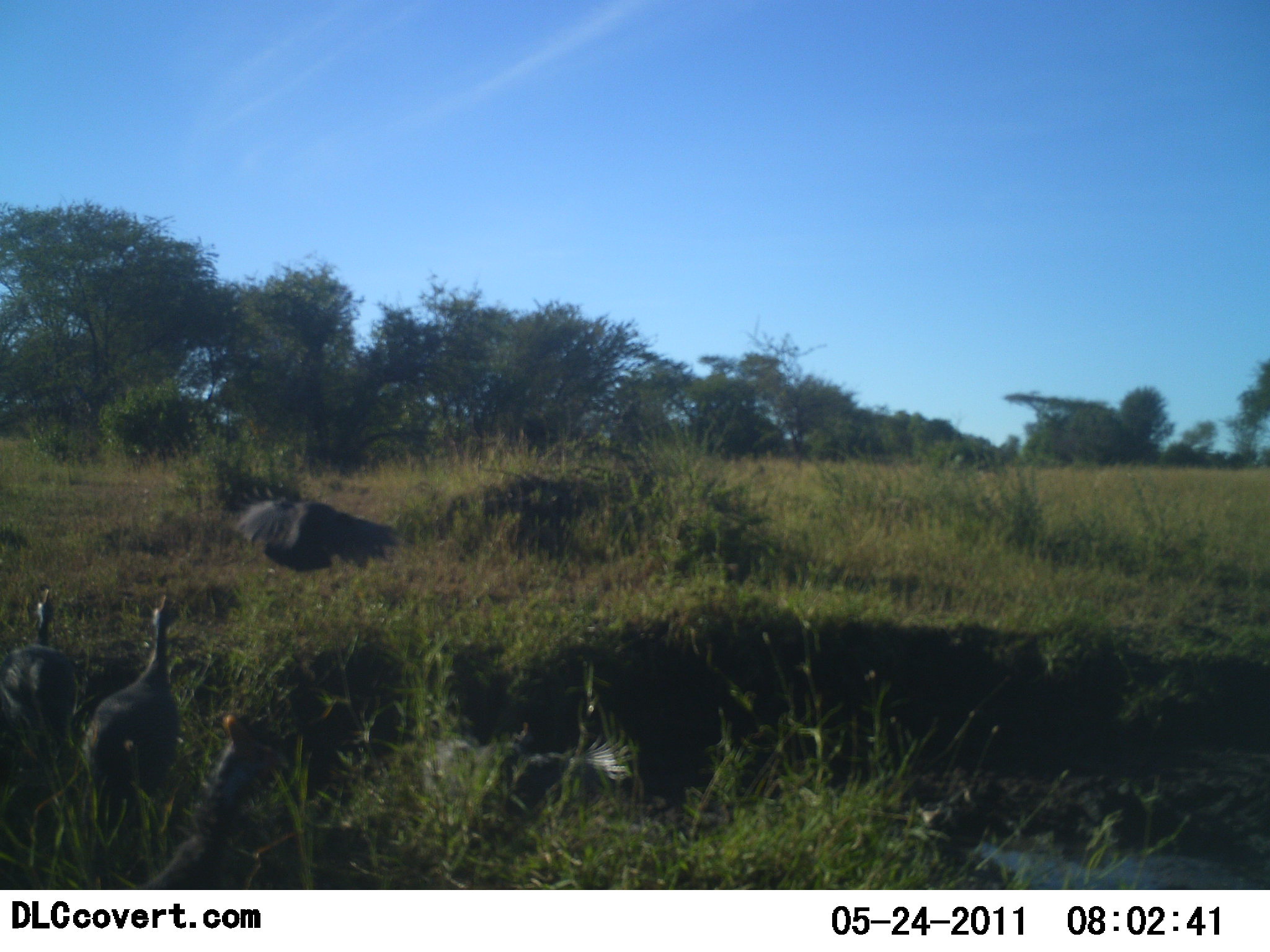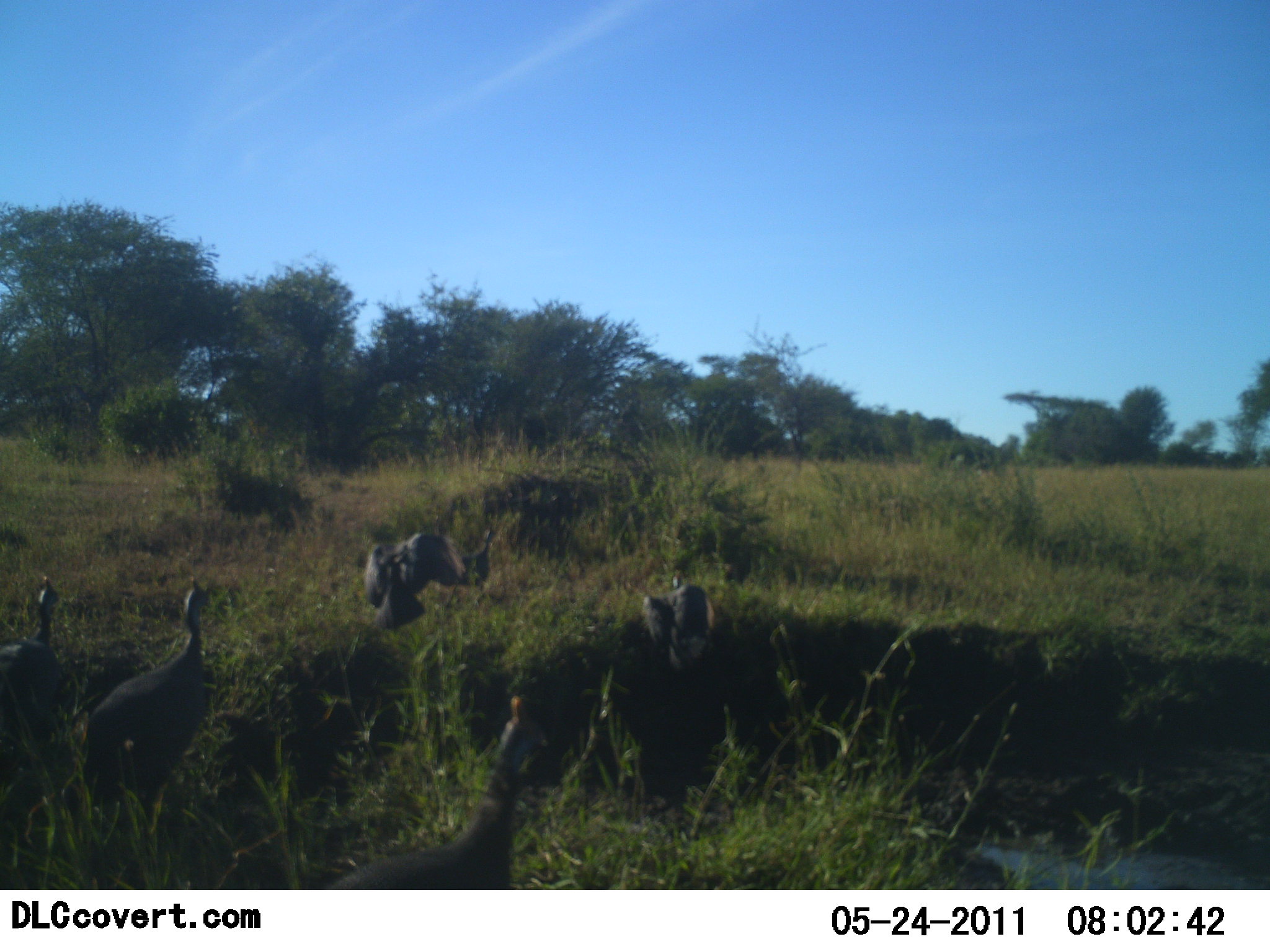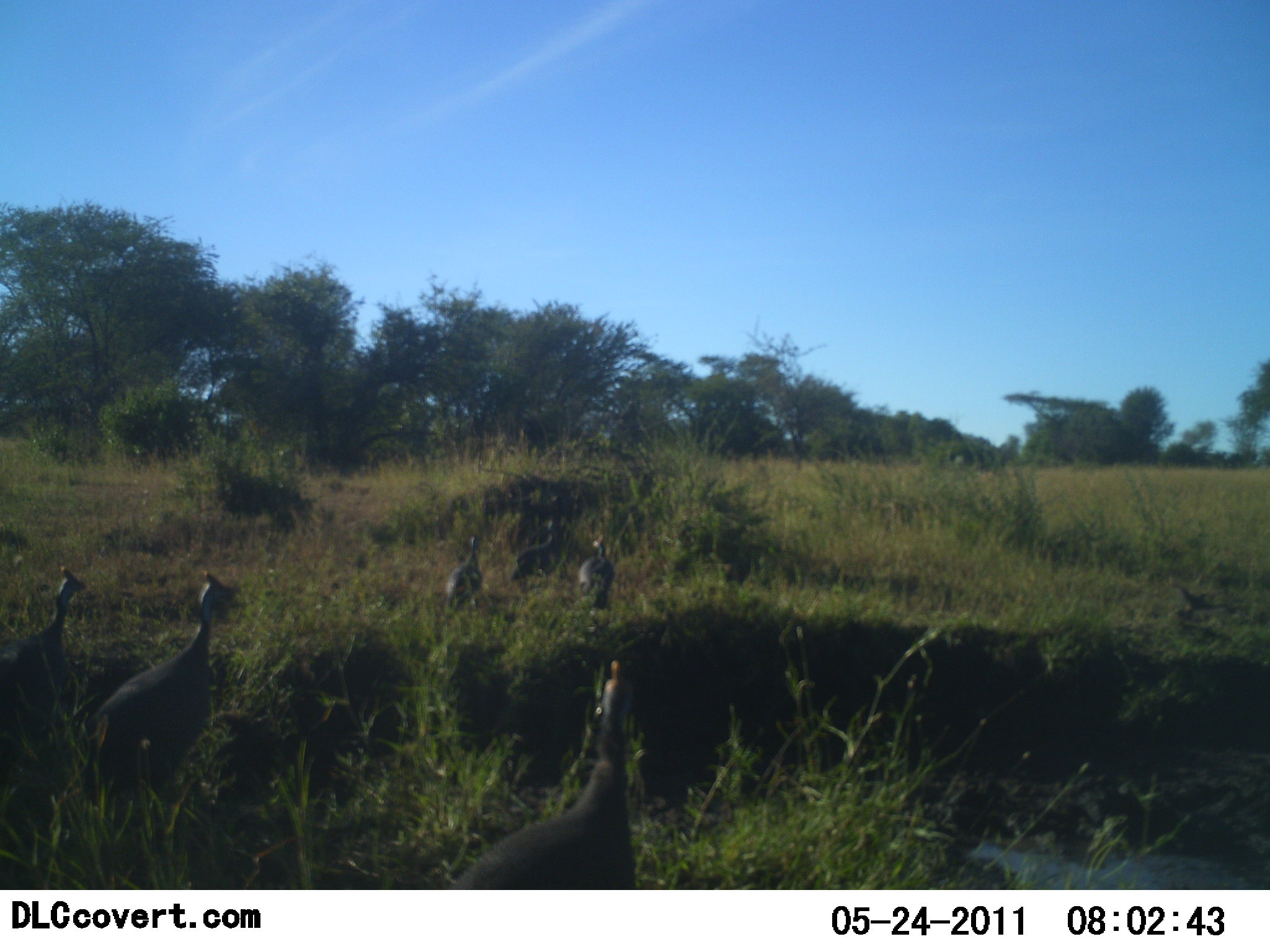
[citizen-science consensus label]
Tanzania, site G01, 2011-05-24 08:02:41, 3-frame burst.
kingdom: Animalia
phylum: Chordata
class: Aves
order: Galliformes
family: Numididae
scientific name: Numididae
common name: guinea fowl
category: guineafowl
Guineafowl (guinea fowl) (Numididae), count 6. Behavior (volunteer vote fractions): standing 31%, resting 8%, moving 69%, interacting 15%. Young present (vote fraction): 0%. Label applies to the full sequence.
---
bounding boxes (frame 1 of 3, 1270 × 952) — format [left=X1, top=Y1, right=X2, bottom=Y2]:
animal: [left=59, top=586, right=209, bottom=863]; [left=424, top=714, right=656, bottom=881]; [left=138, top=707, right=327, bottom=891]; [left=0, top=587, right=98, bottom=863]; [left=224, top=487, right=406, bottom=573]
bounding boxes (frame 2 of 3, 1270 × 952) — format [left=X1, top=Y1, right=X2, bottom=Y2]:
animal: [left=63, top=571, right=229, bottom=847]; [left=322, top=691, right=551, bottom=891]; [left=0, top=574, right=71, bottom=790]; [left=636, top=566, right=734, bottom=679]; [left=358, top=527, right=427, bottom=633]; [left=384, top=528, right=465, bottom=617]; [left=445, top=523, right=502, bottom=608]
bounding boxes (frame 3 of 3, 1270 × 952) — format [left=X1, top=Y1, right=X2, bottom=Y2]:
animal: [left=77, top=569, right=248, bottom=863]; [left=439, top=657, right=646, bottom=890]; [left=0, top=564, right=94, bottom=788]; [left=504, top=517, right=566, bottom=598]; [left=438, top=532, right=488, bottom=627]; [left=572, top=532, right=619, bottom=615]